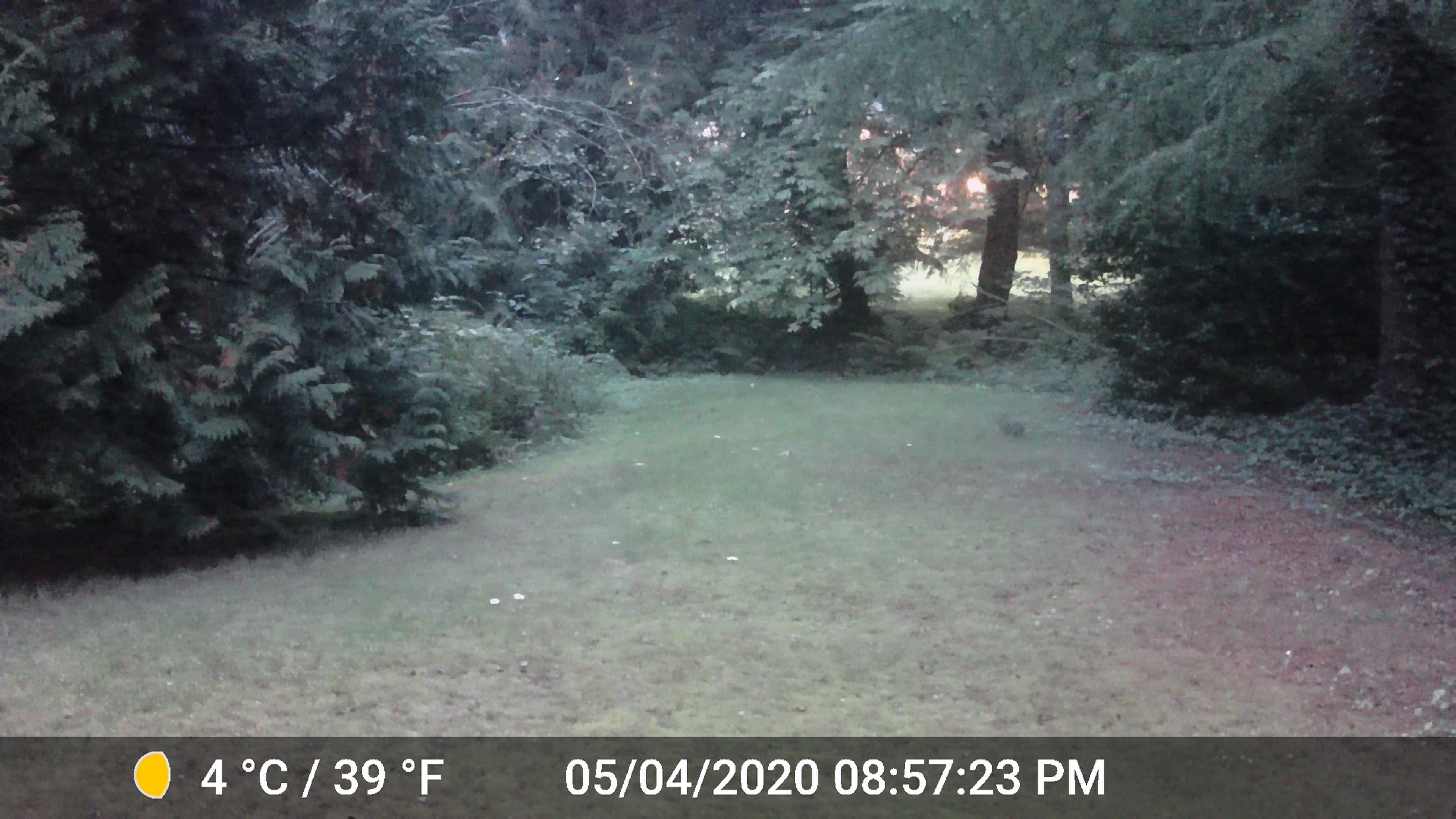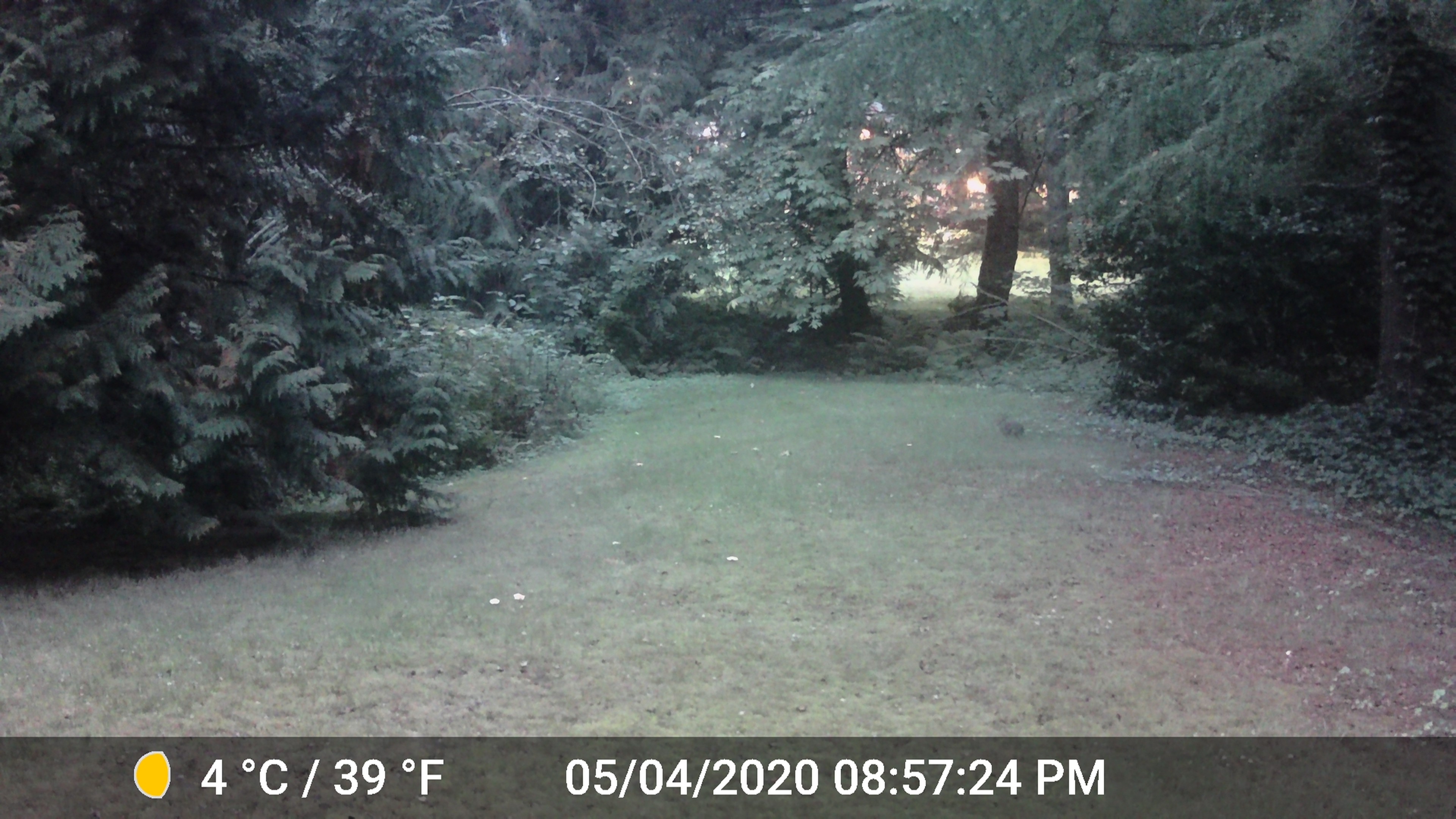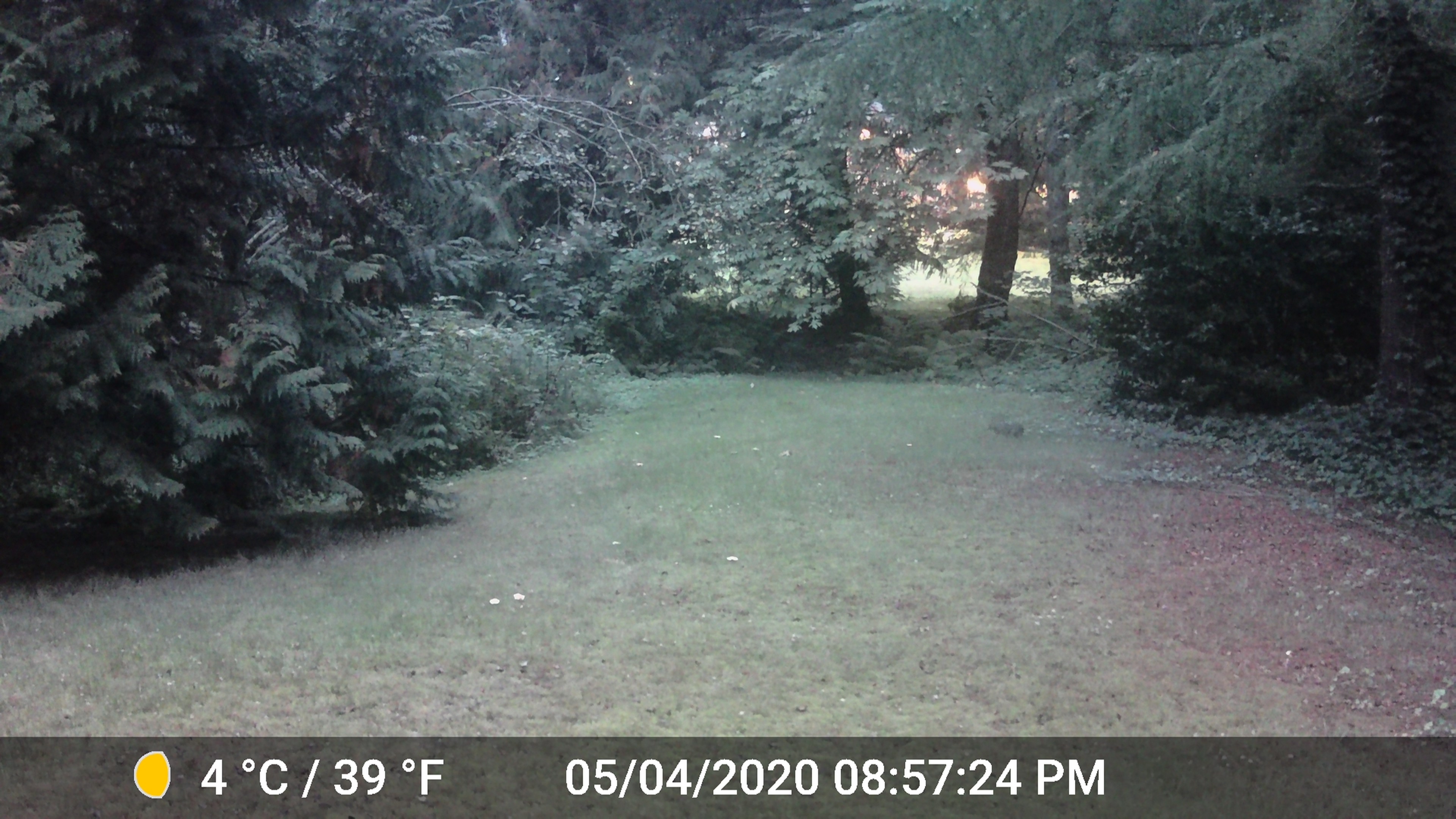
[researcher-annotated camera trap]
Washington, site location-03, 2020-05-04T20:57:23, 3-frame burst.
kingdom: Animalia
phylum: Chordata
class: Mammalia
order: Lagomorpha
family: Leporidae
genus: Sylvilagus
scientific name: Sylvilagus floridanus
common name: eastern cottontail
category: rabbit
Rabbit (eastern cottontail) (Sylvilagus floridanus).